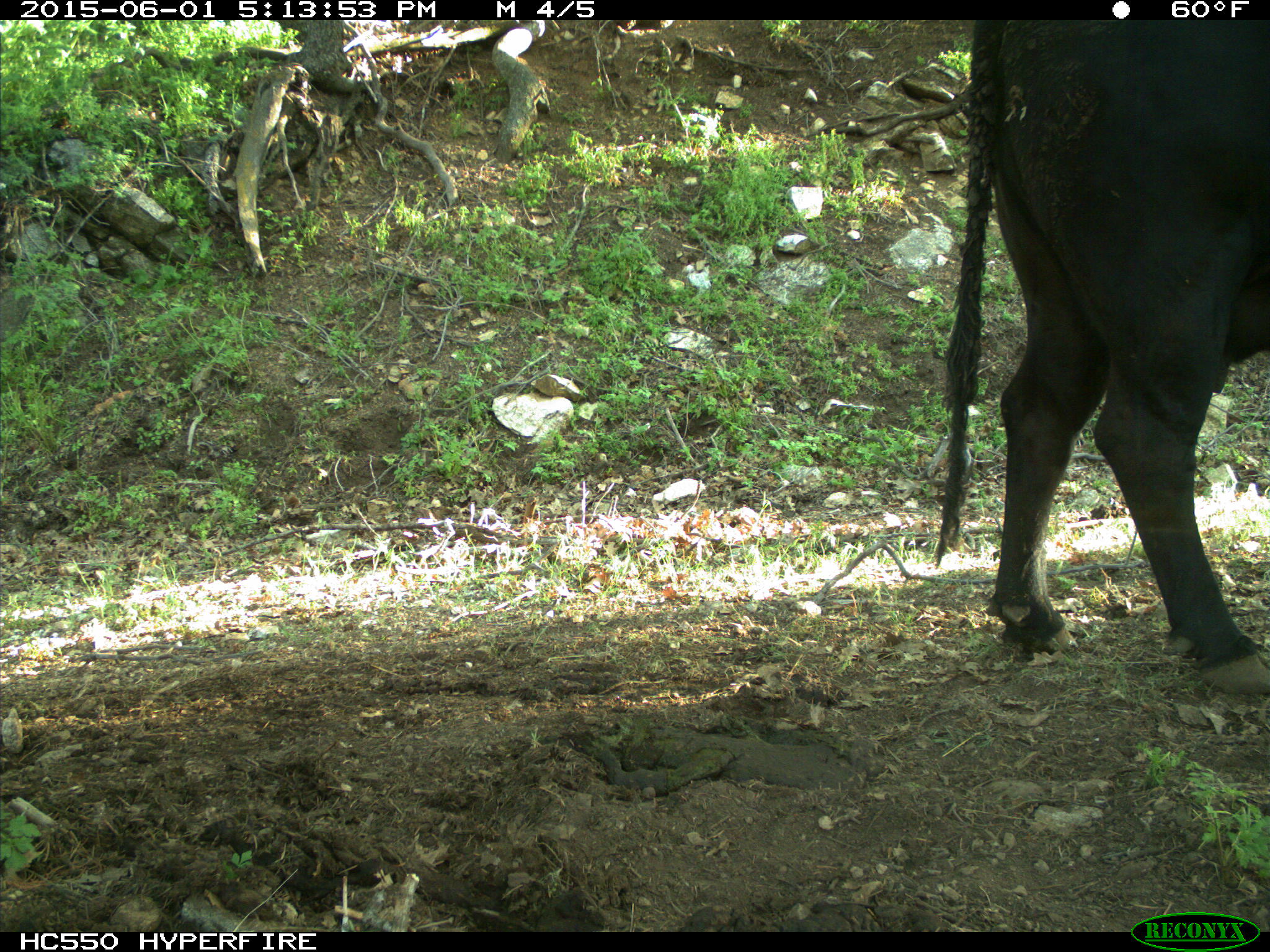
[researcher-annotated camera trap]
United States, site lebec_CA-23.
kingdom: Animalia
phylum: Chordata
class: Mammalia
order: Artiodactyla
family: Bovidae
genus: Bos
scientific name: Bos taurus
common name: domestic cow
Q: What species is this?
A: Bos taurus (domestic cow).